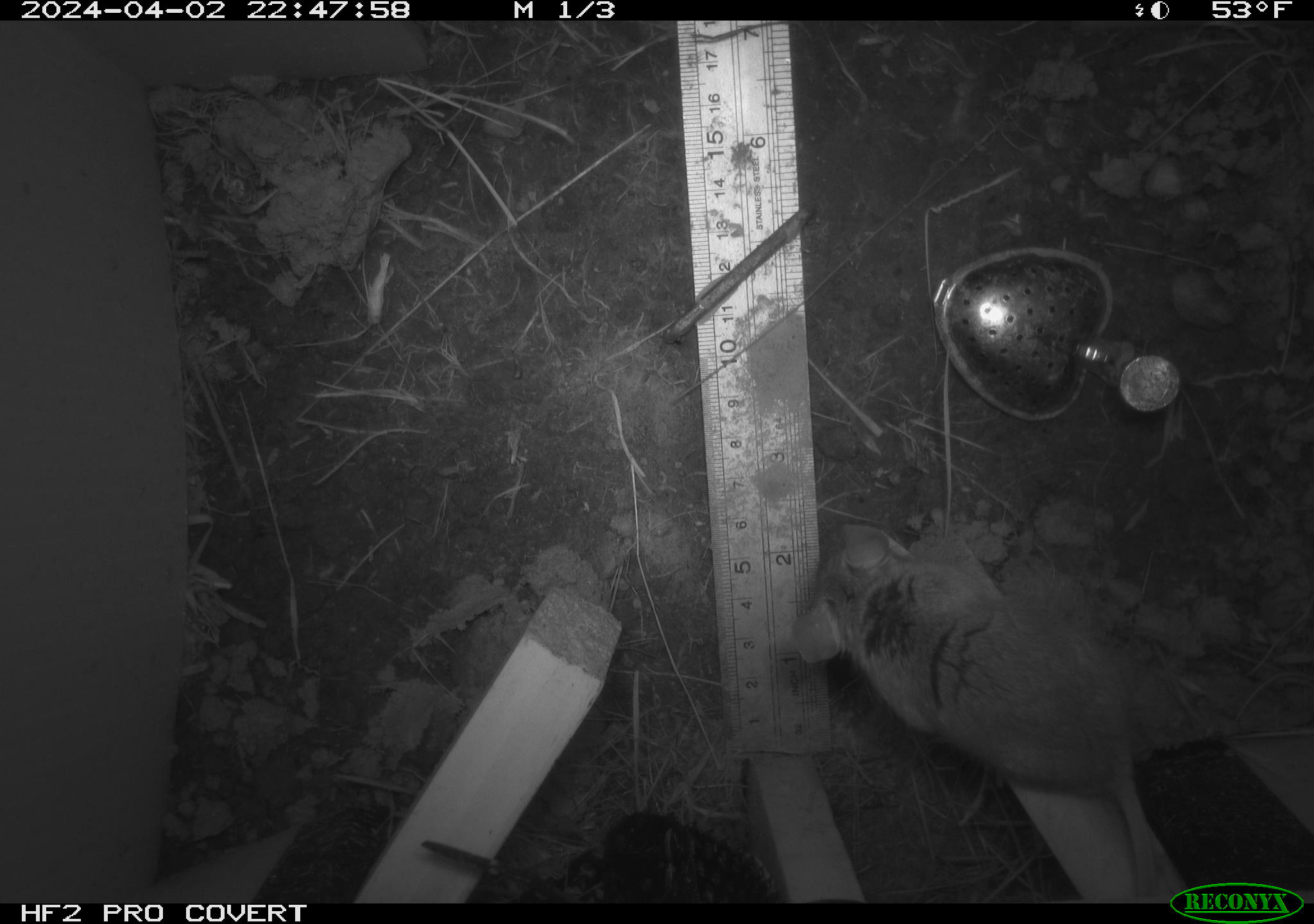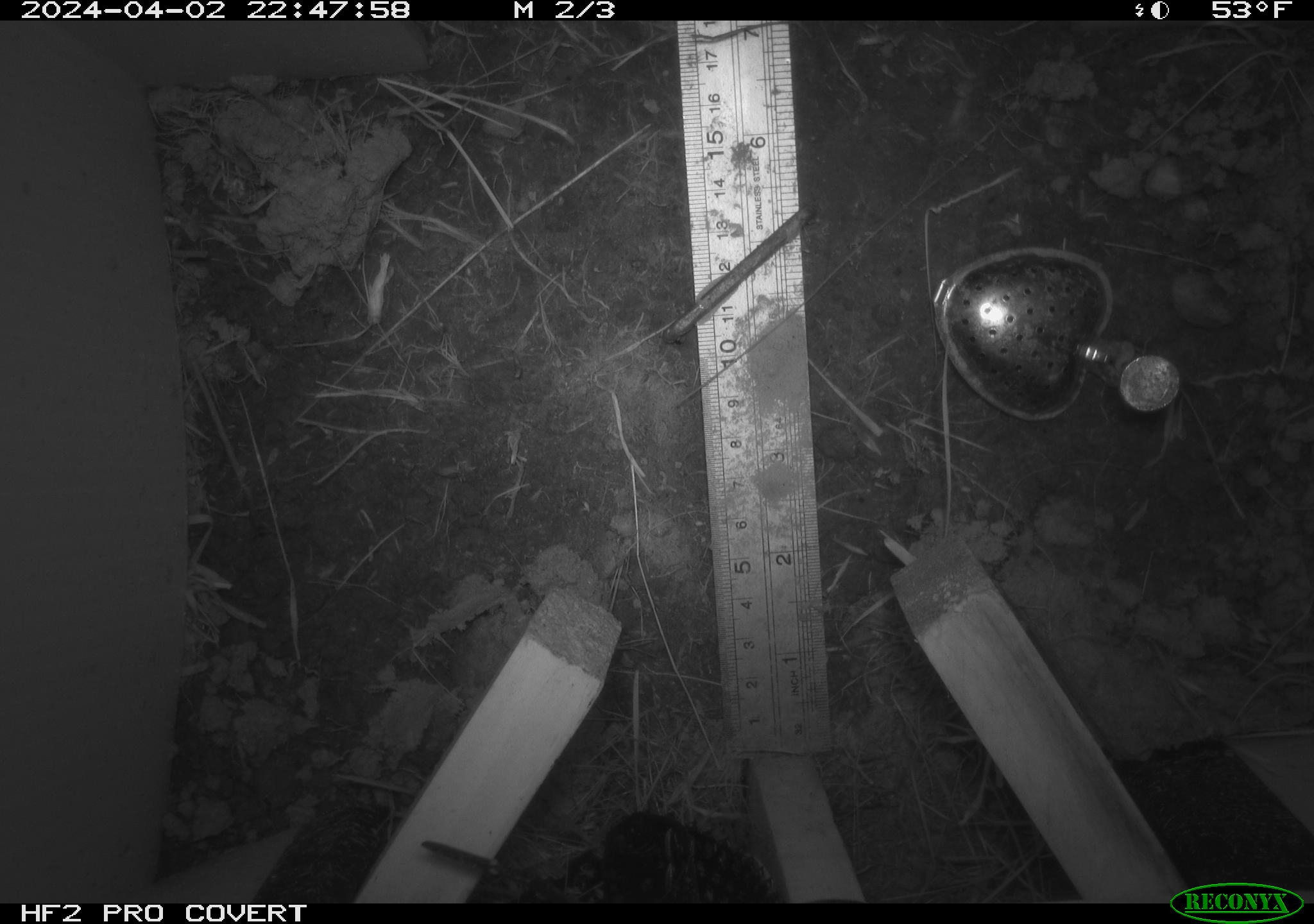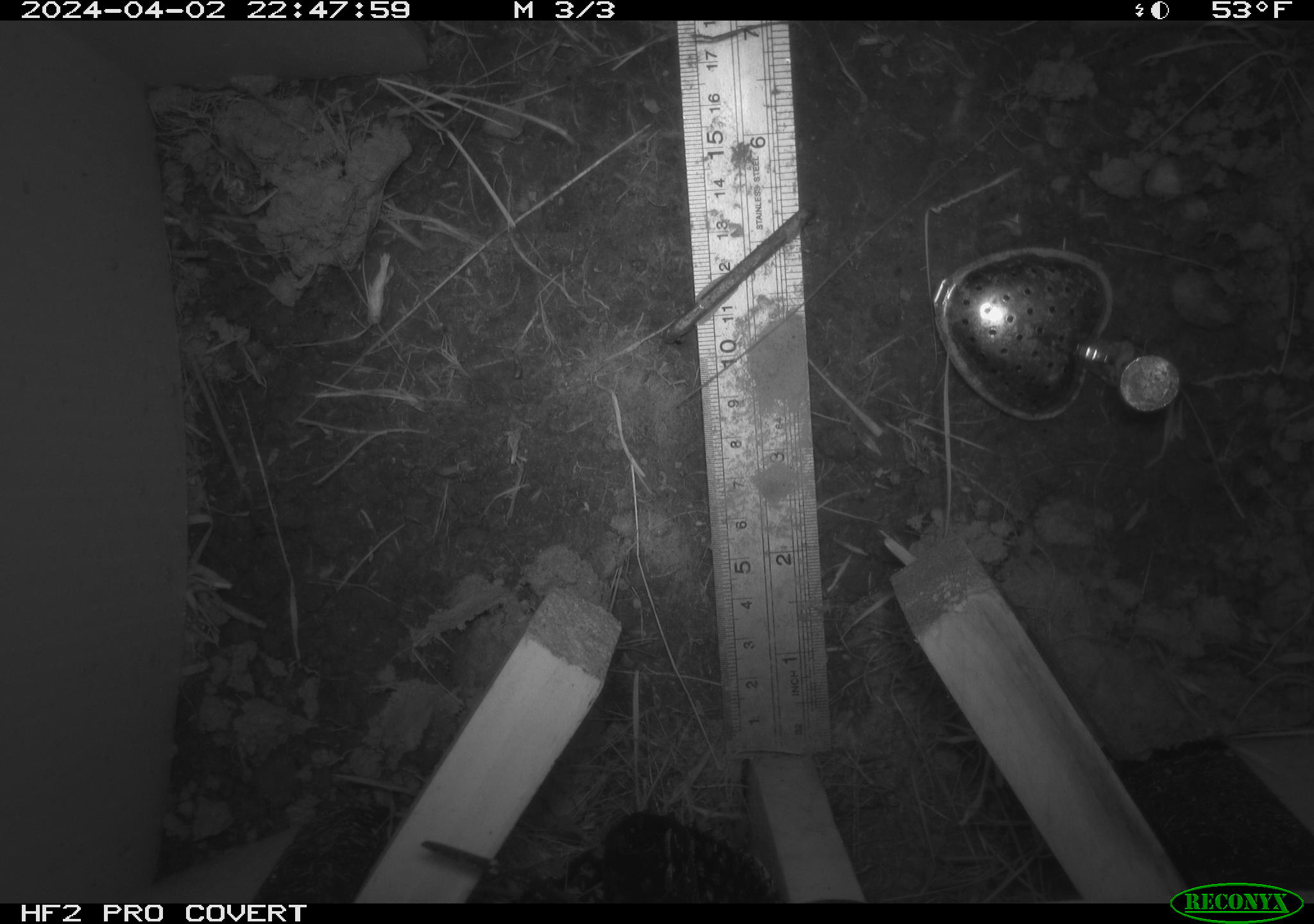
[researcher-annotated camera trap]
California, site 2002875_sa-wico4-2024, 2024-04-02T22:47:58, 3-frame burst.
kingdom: Animalia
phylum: Chordata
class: Mammalia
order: Rodentia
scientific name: Rodentia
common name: rodent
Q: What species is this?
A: Rodent (Rodentia).